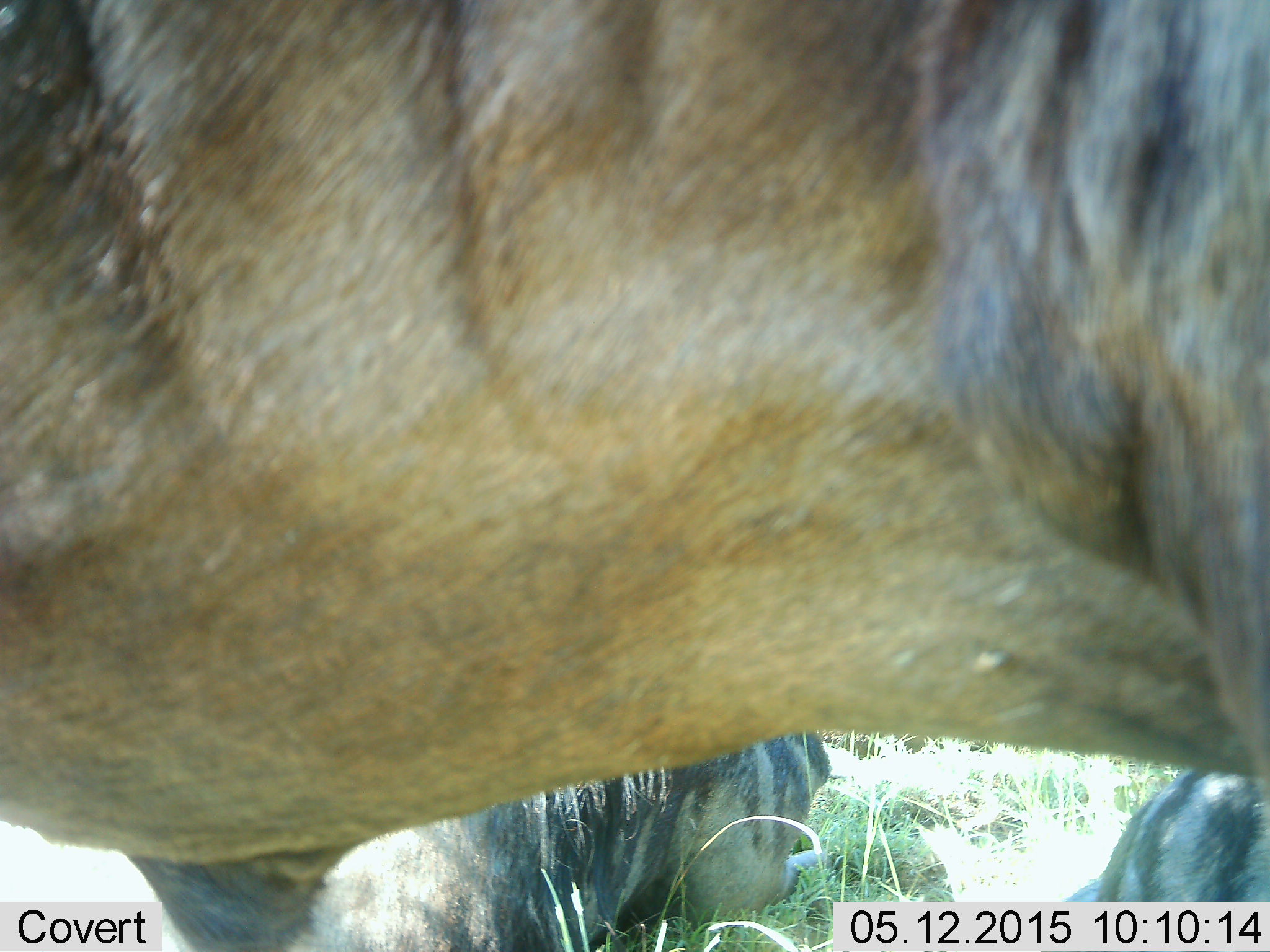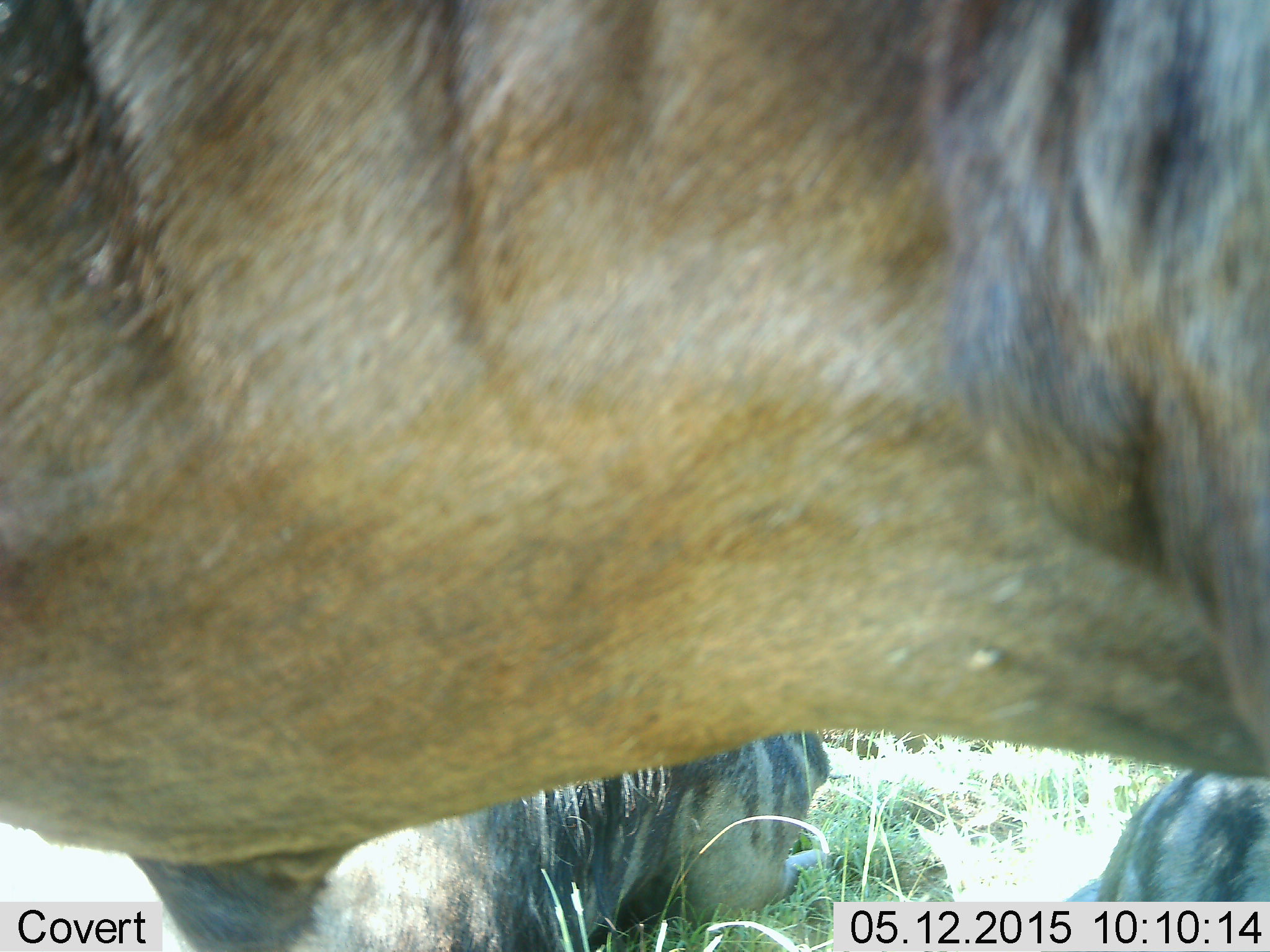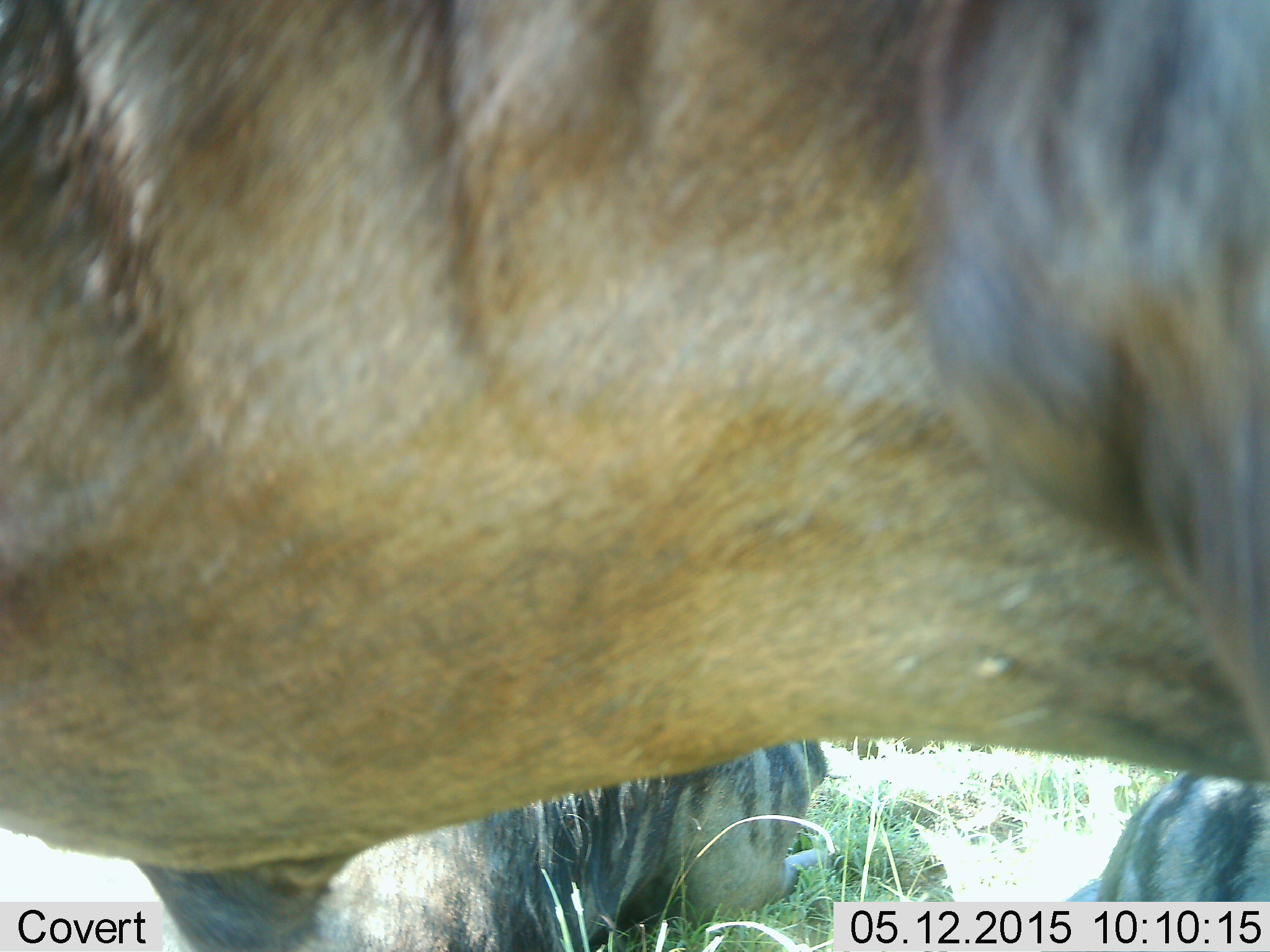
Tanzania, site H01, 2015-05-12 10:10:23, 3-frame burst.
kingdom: Animalia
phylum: Chordata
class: Mammalia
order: Artiodactyla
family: Bovidae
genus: Connochaetes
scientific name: Connochaetes taurinus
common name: blue wildebeest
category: wildebeest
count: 3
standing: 90%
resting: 50%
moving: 0%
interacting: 0%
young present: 0%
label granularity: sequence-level